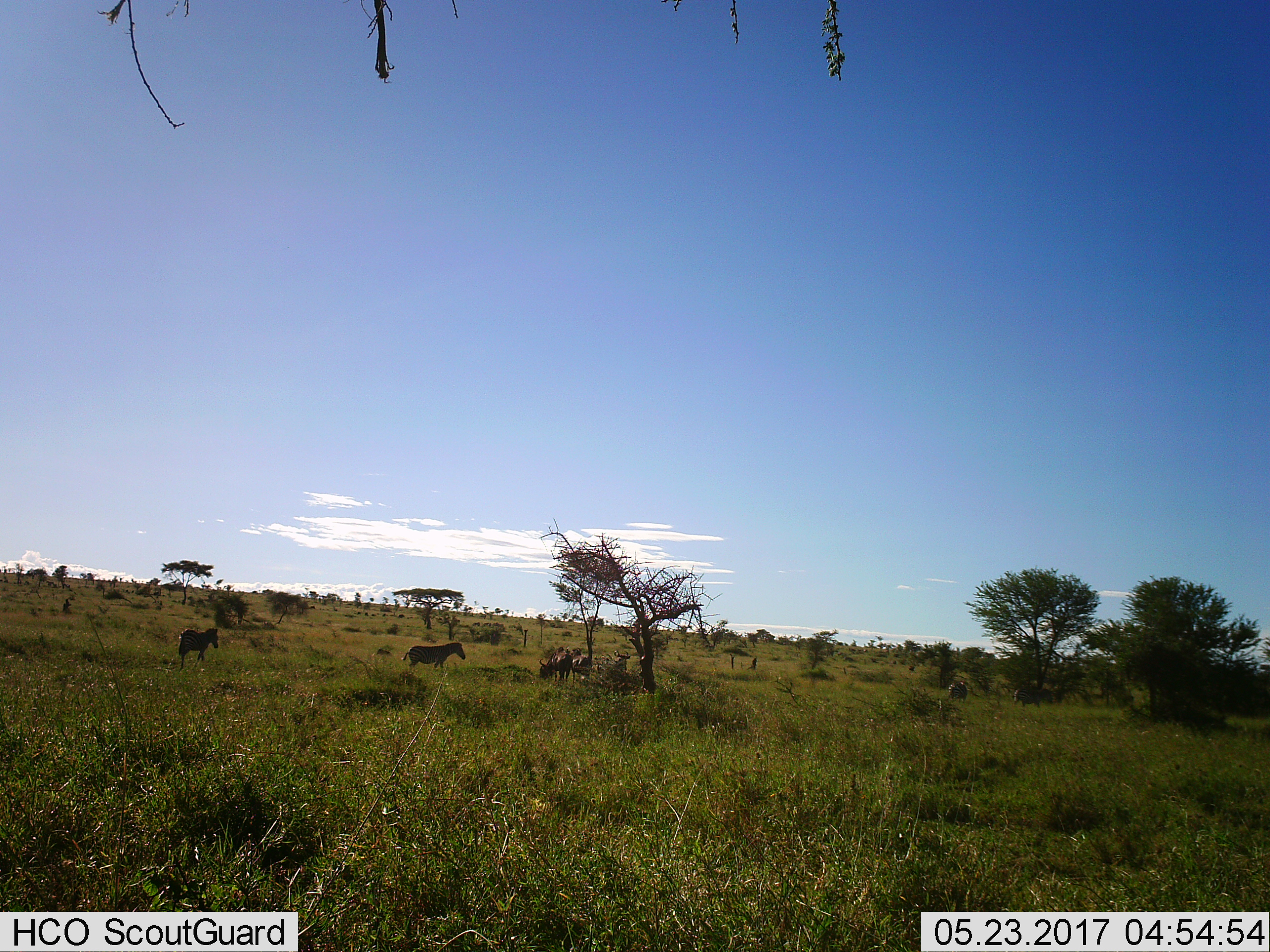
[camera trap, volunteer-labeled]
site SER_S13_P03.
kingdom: Animalia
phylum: Chordata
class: Mammalia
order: Artiodactyla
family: Bovidae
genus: Connochaetes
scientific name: Connochaetes taurinus taurinus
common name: blue wildebeest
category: wildebeestblue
Wildebeestblue (blue wildebeest) (Connochaetes taurinus taurinus), count 3. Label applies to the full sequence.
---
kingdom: Animalia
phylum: Chordata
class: Mammalia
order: Perissodactyla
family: Equidae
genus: Equus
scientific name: Equus quagga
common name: plains zebra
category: zebraplains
Zebraplains (plains zebra) (Equus quagga), count 4. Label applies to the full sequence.